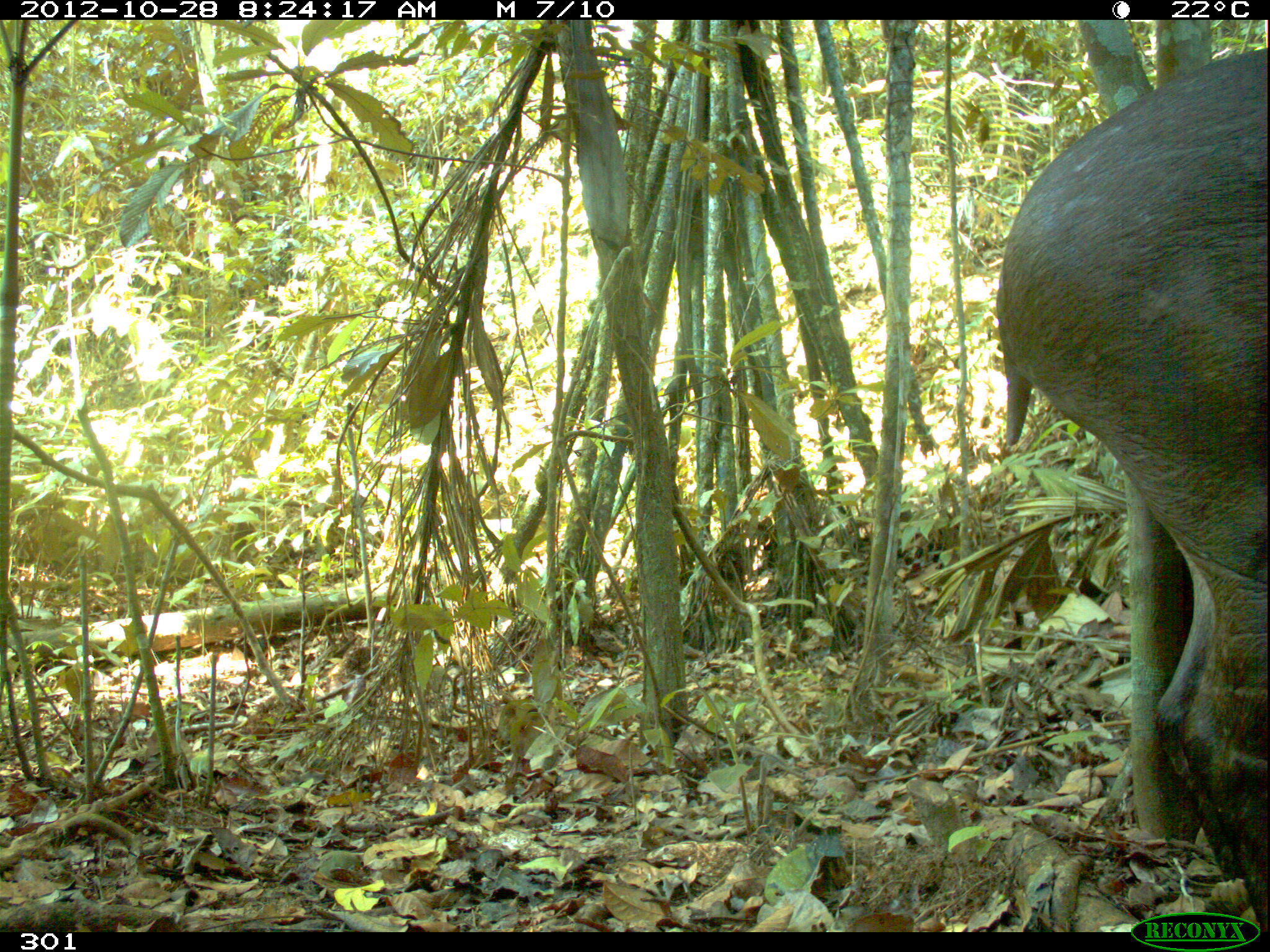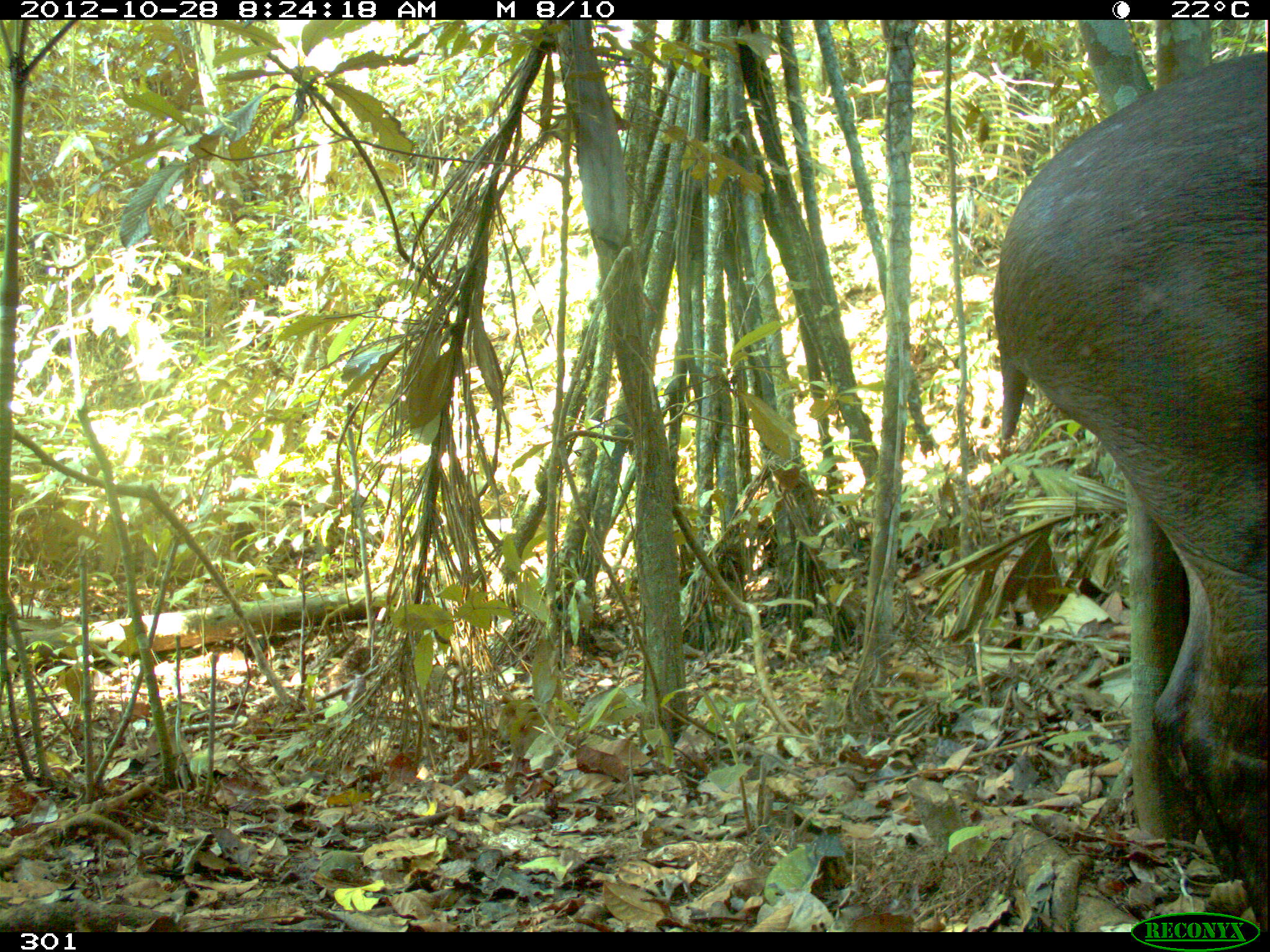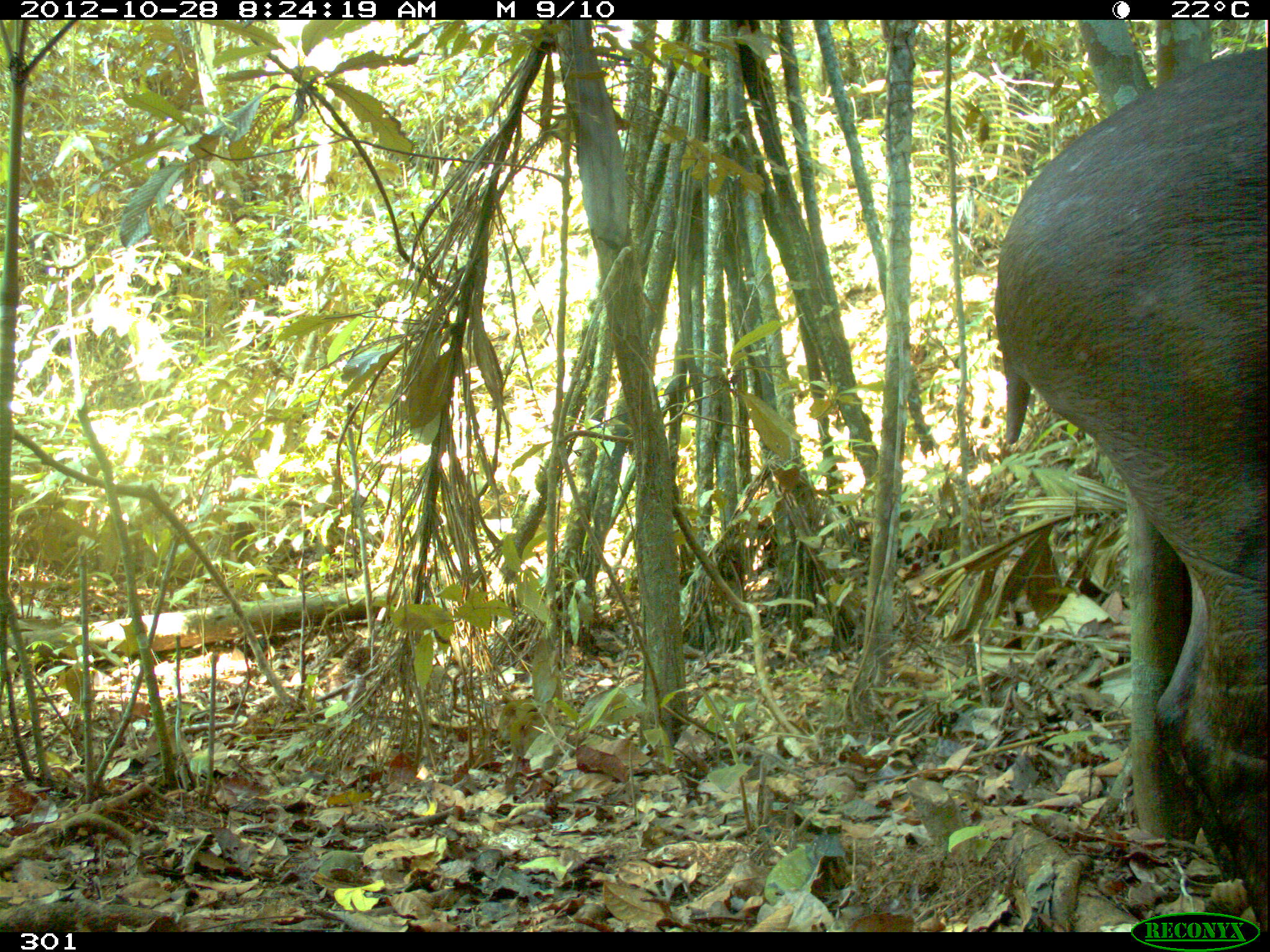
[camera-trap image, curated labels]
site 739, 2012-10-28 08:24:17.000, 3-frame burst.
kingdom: Animalia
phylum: Chordata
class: Mammalia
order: Perissodactyla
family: Tapiridae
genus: Tapirus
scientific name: Tapirus terrestris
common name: south american tapir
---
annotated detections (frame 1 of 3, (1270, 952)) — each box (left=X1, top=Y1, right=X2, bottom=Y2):
tapirus terrestris: (left=995, top=48, right=1268, bottom=934)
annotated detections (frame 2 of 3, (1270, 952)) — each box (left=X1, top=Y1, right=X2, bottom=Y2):
tapirus terrestris: (left=936, top=53, right=1268, bottom=927)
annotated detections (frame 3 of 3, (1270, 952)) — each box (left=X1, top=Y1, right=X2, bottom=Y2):
tapirus terrestris: (left=997, top=49, right=1268, bottom=933)